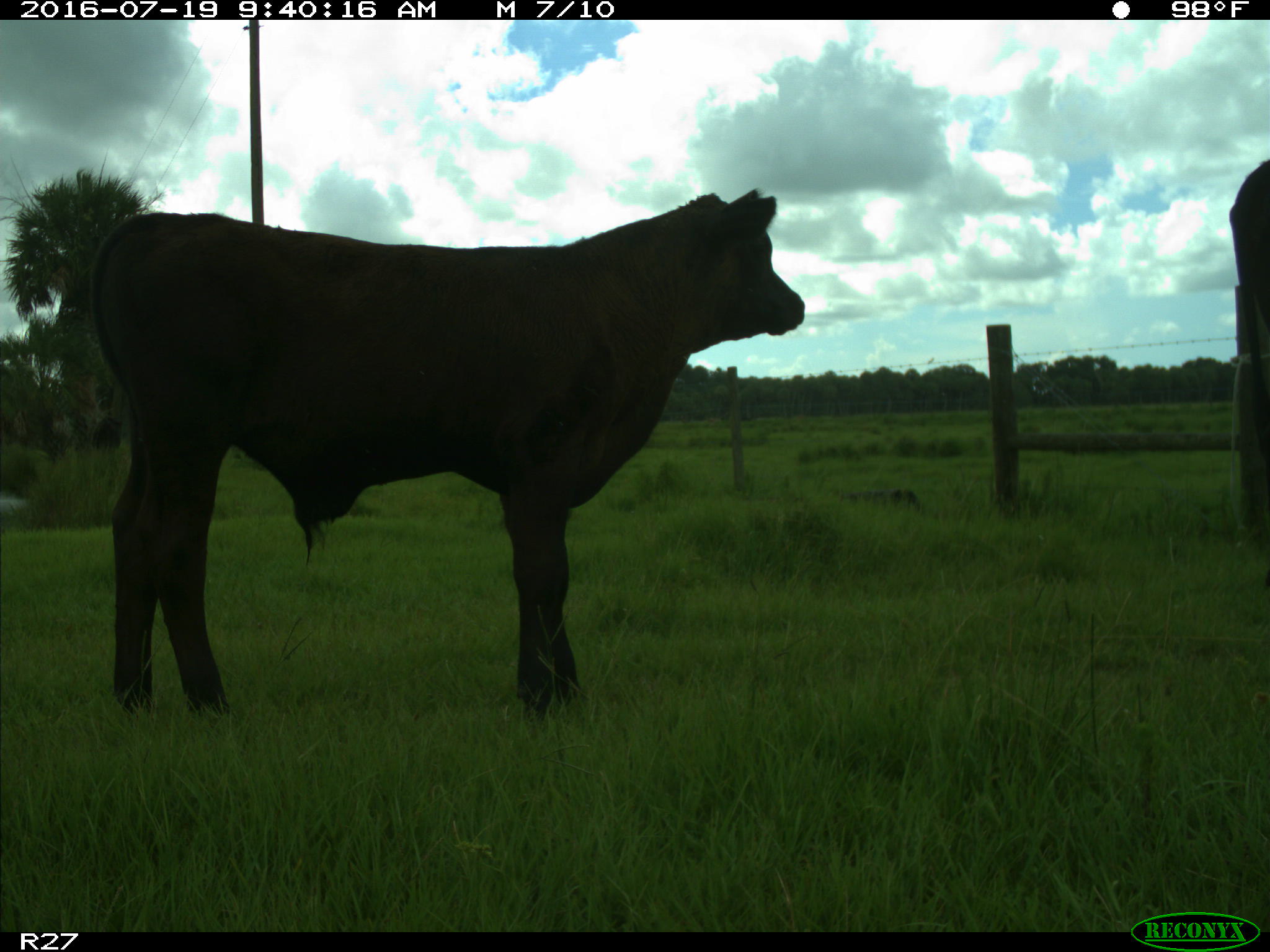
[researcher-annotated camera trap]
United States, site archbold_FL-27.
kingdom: Animalia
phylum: Chordata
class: Mammalia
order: Artiodactyla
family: Bovidae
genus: Bos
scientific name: Bos taurus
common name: domestic cow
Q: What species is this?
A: Bos taurus (domestic cow).